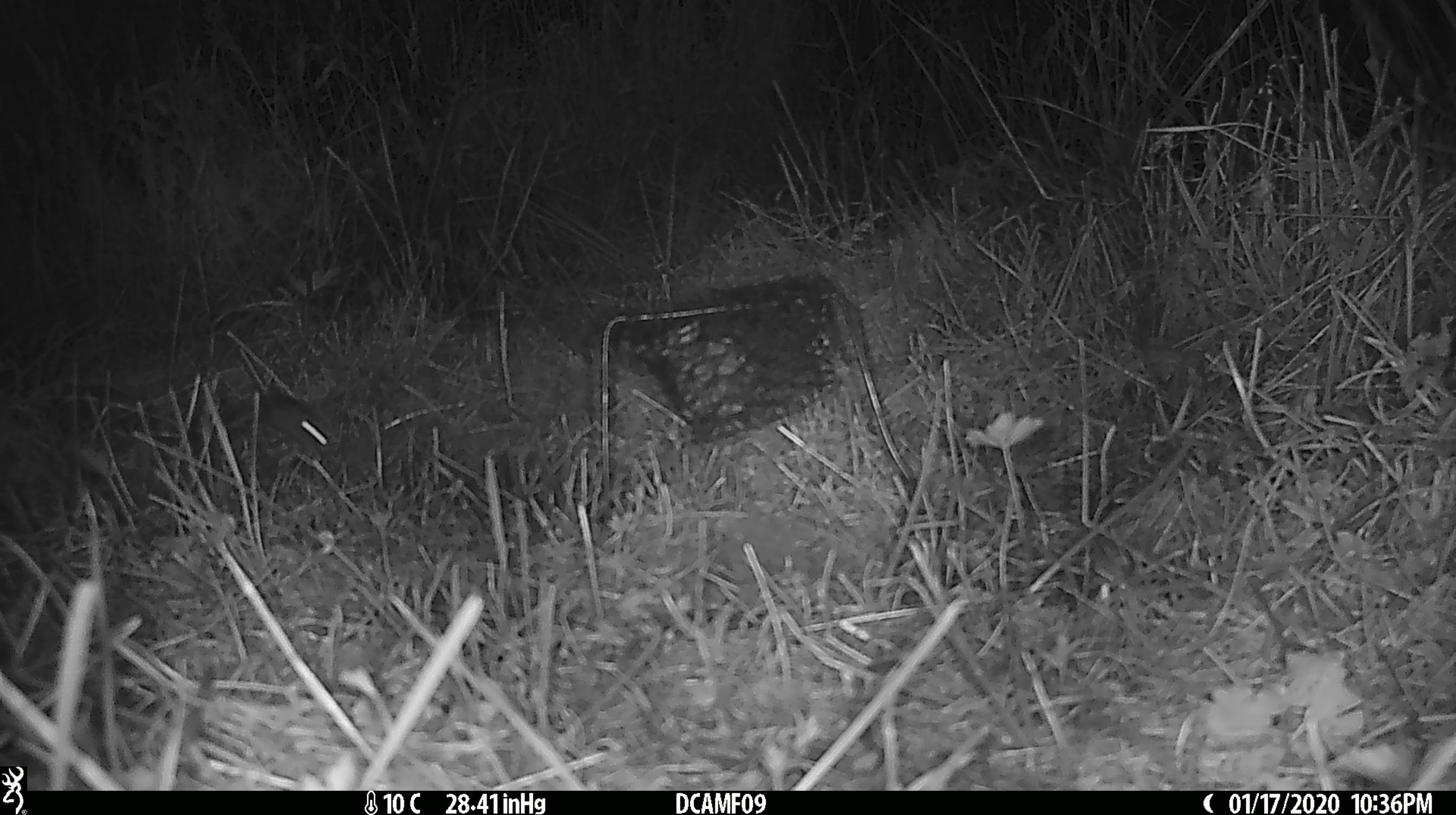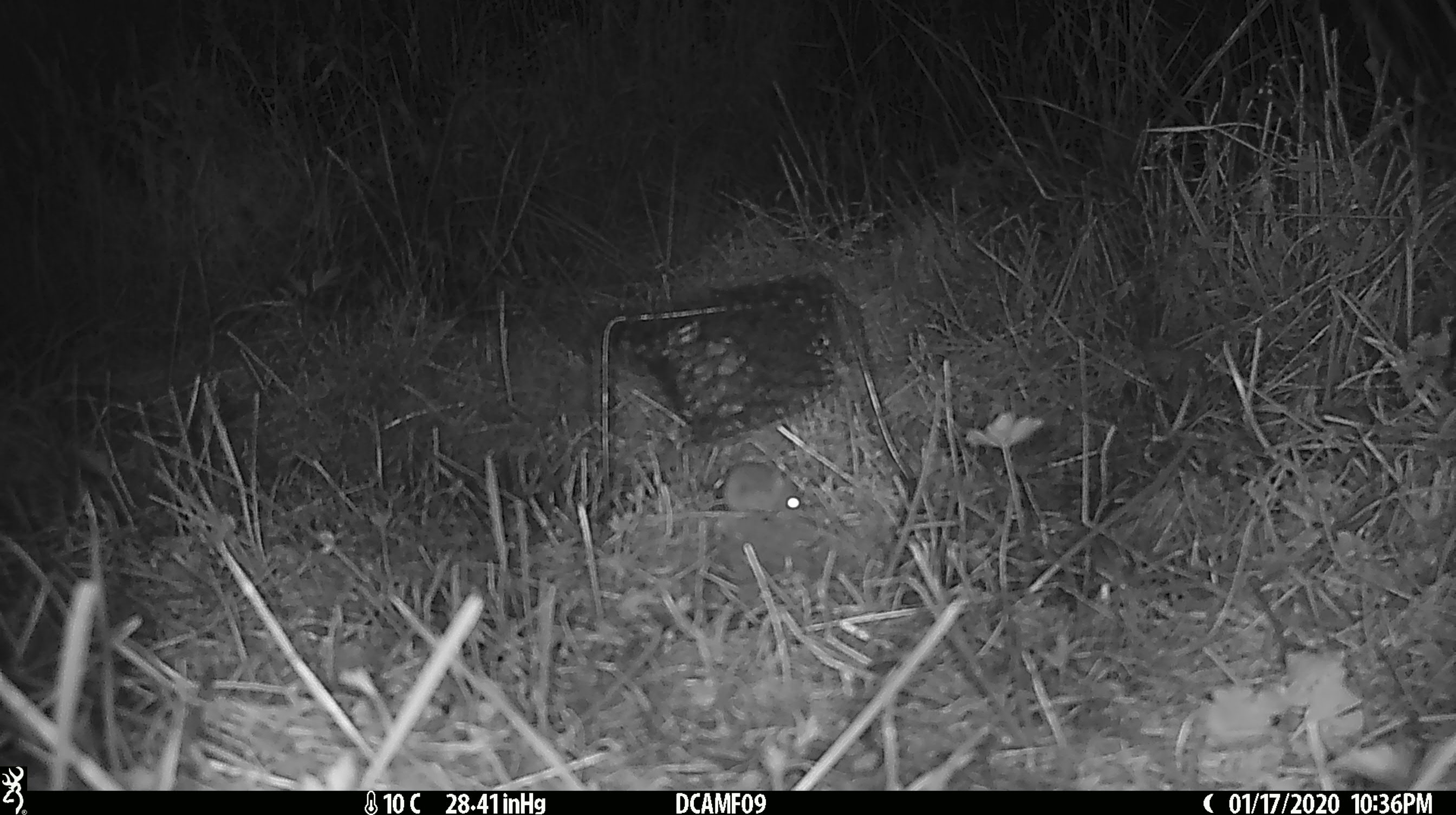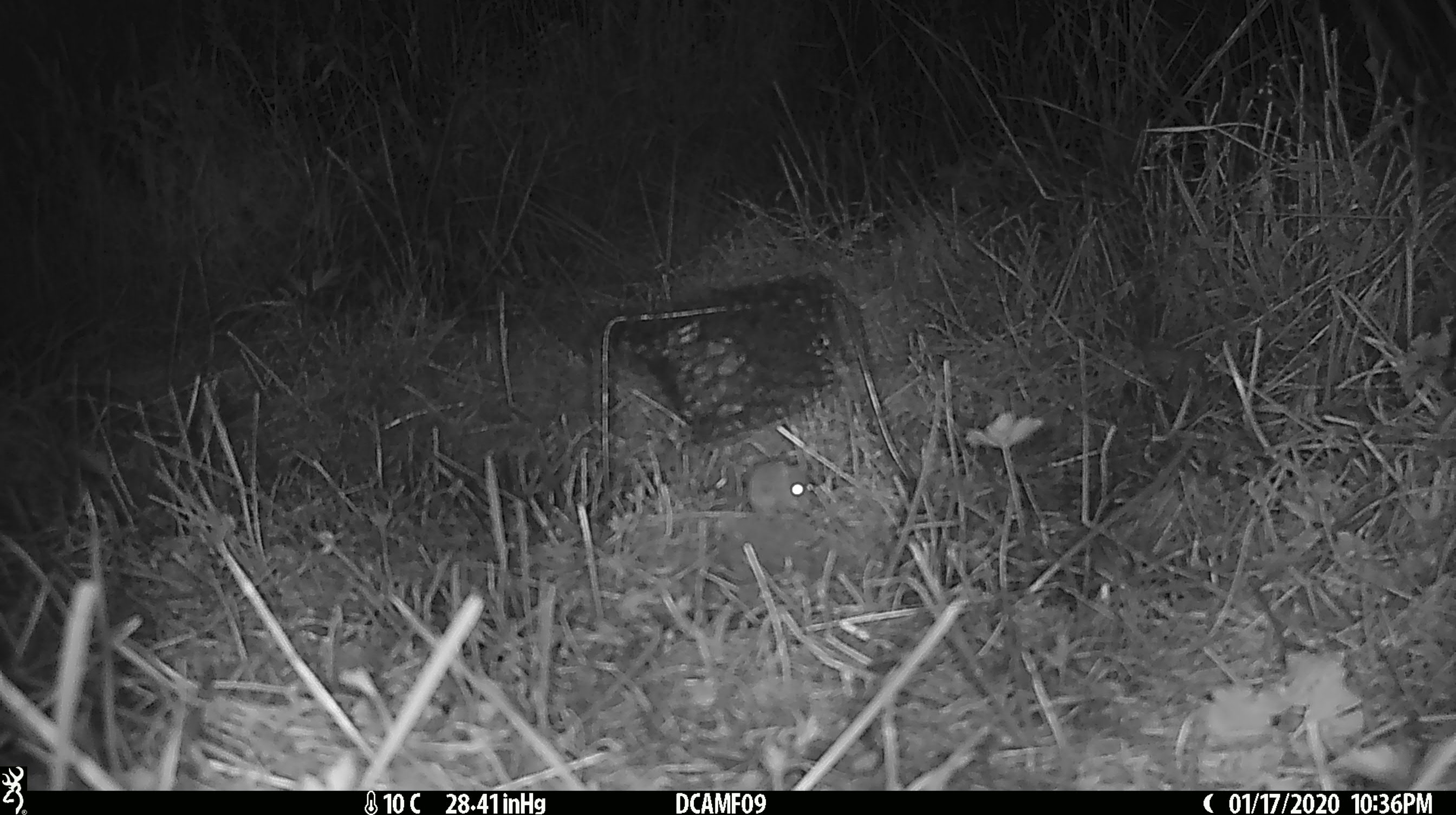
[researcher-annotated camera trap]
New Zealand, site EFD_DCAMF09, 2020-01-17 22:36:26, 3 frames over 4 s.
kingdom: Animalia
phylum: Chordata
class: Mammalia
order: Rodentia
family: Muridae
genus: Mus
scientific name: Mus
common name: mouse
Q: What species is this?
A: Mouse (Mus).